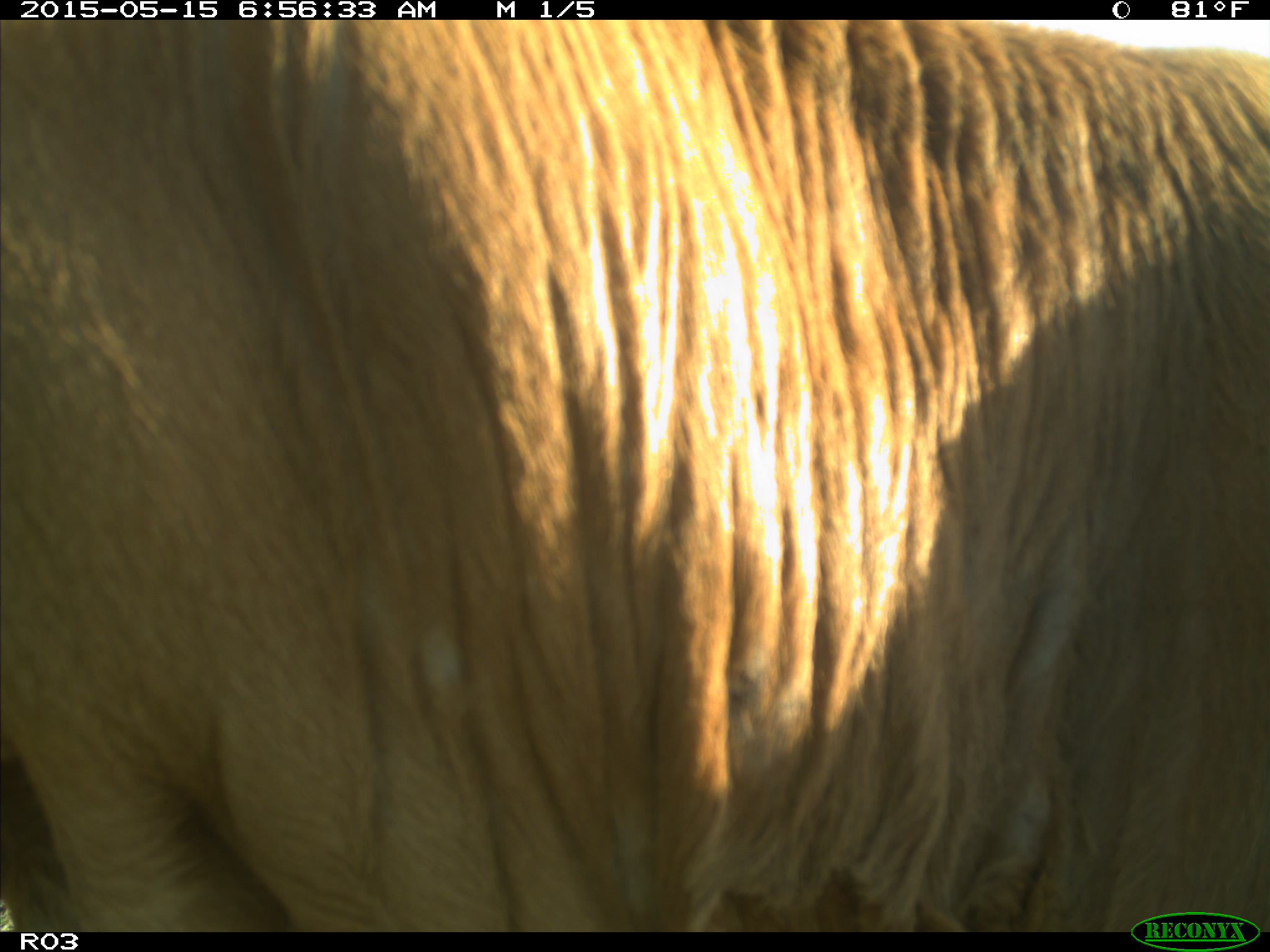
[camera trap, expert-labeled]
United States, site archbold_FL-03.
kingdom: Animalia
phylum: Chordata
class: Mammalia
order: Artiodactyla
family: Bovidae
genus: Bos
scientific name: Bos taurus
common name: domestic cow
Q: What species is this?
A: Bos taurus (domestic cow).